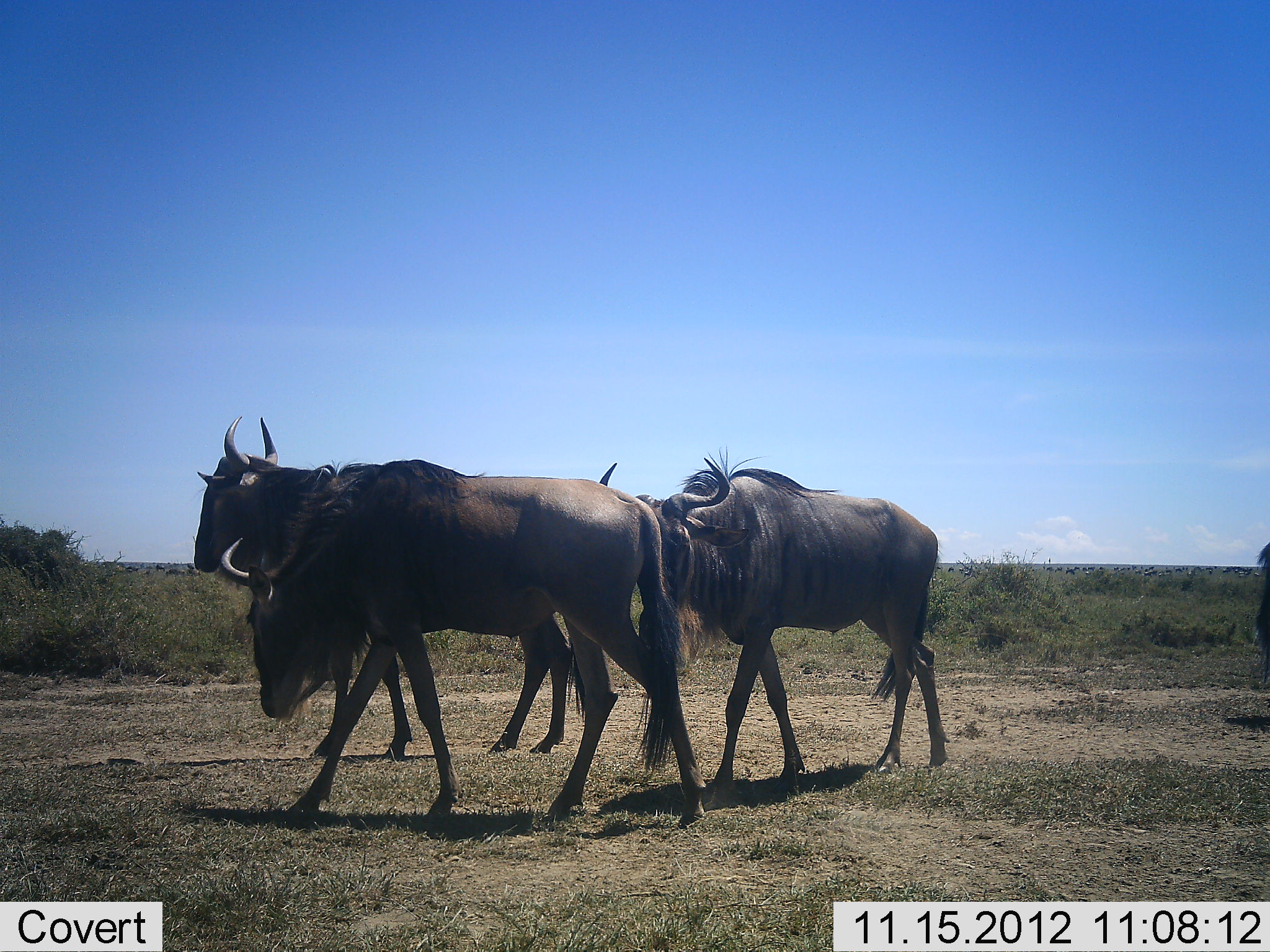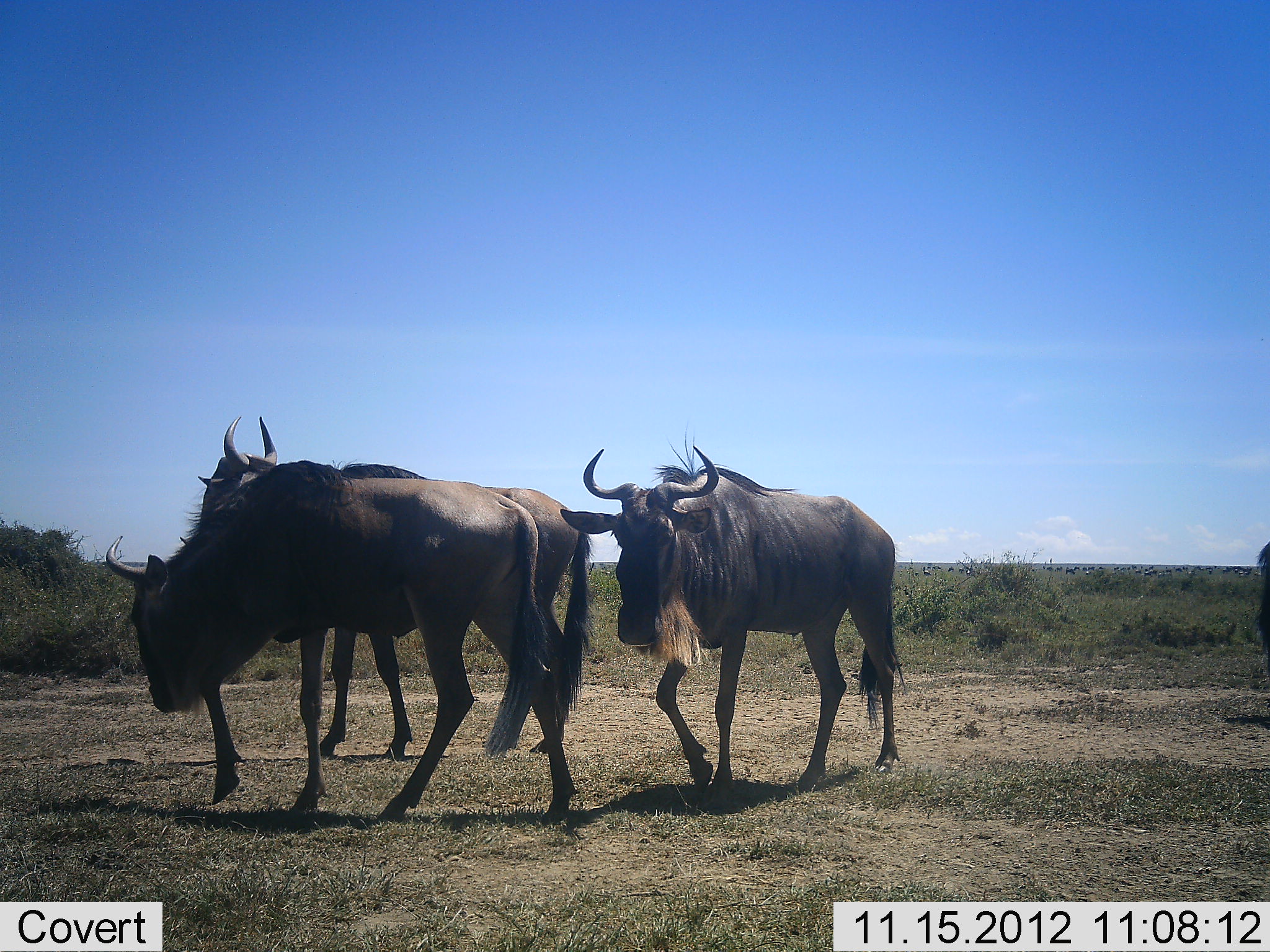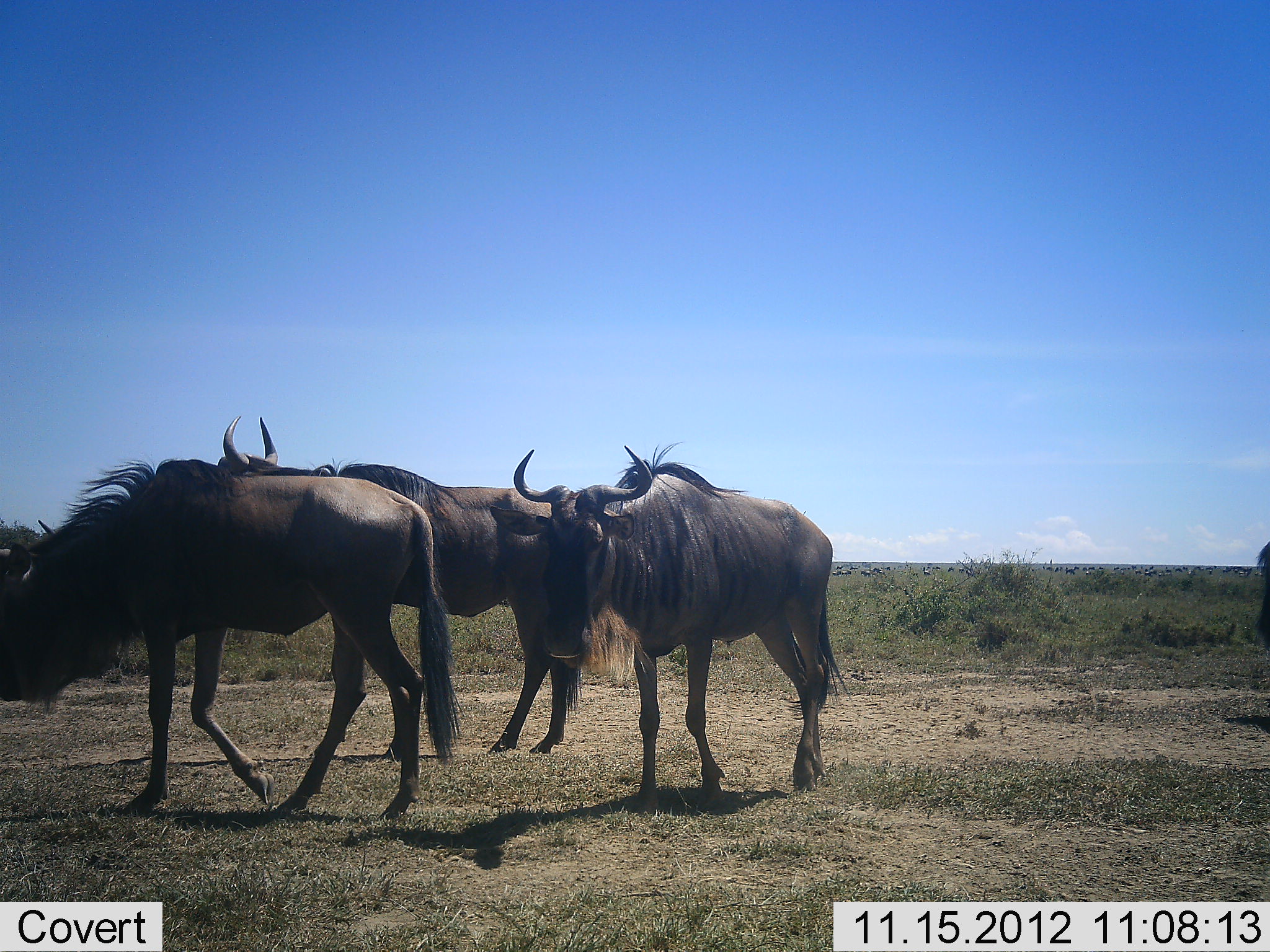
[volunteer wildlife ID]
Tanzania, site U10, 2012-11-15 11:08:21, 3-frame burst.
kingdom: Animalia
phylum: Chordata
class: Mammalia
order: Artiodactyla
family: Bovidae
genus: Connochaetes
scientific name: Connochaetes taurinus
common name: blue wildebeest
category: wildebeest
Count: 4.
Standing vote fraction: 70%.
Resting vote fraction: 0%.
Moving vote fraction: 100%.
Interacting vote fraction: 0%.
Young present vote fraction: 0%.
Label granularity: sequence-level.